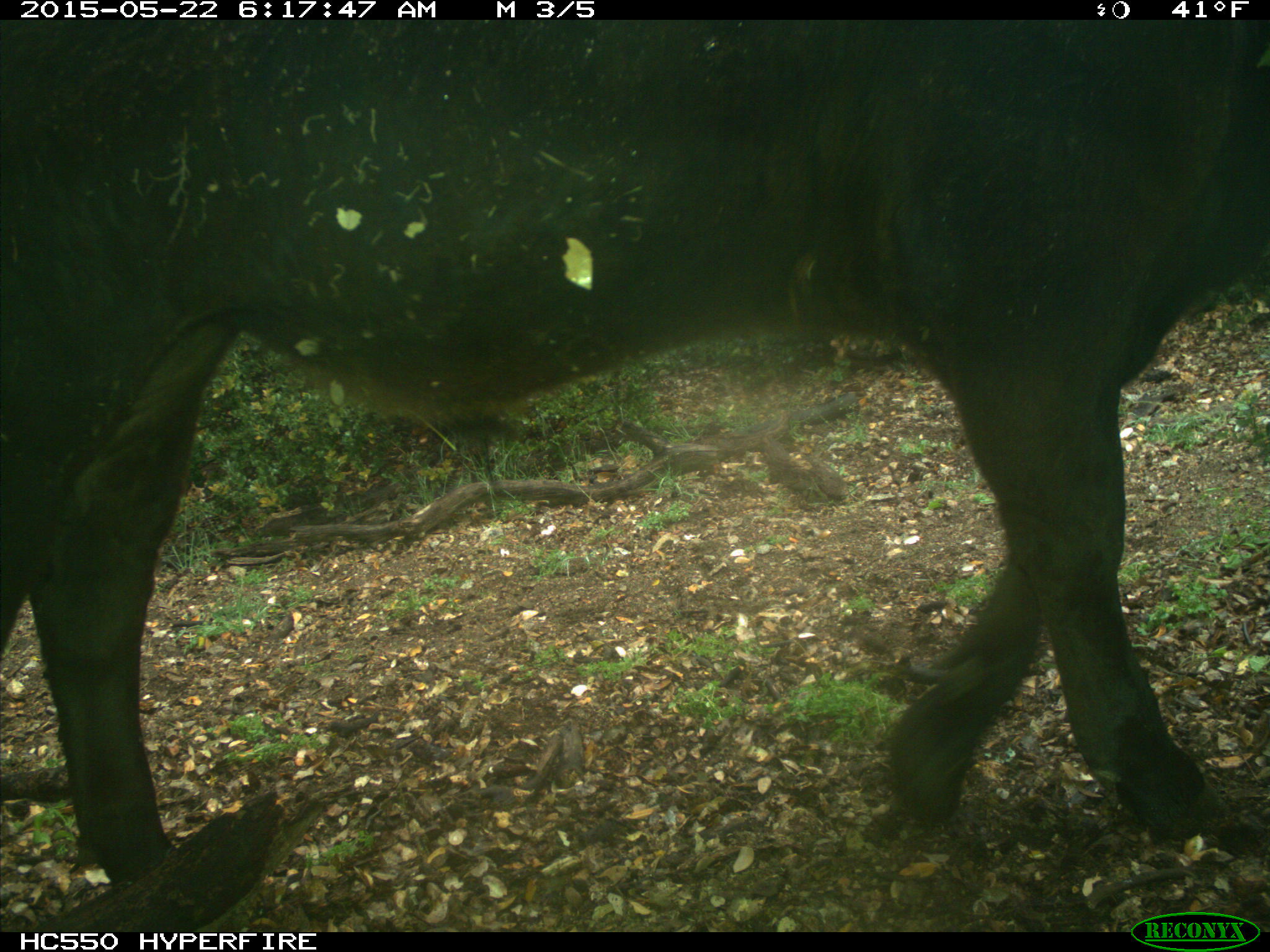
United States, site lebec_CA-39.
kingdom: Animalia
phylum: Chordata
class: Mammalia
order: Artiodactyla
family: Bovidae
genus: Bos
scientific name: Bos taurus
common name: domestic cow